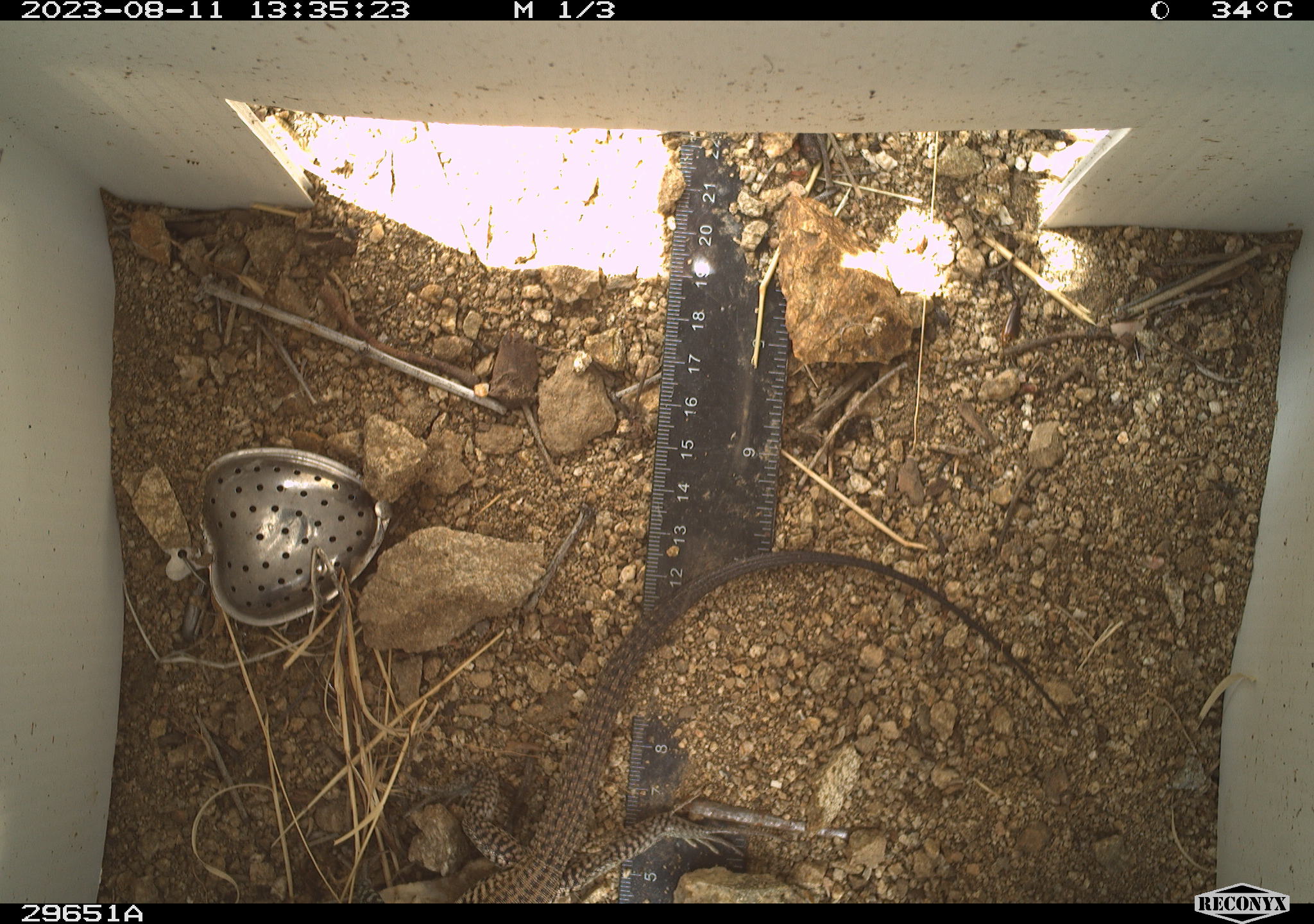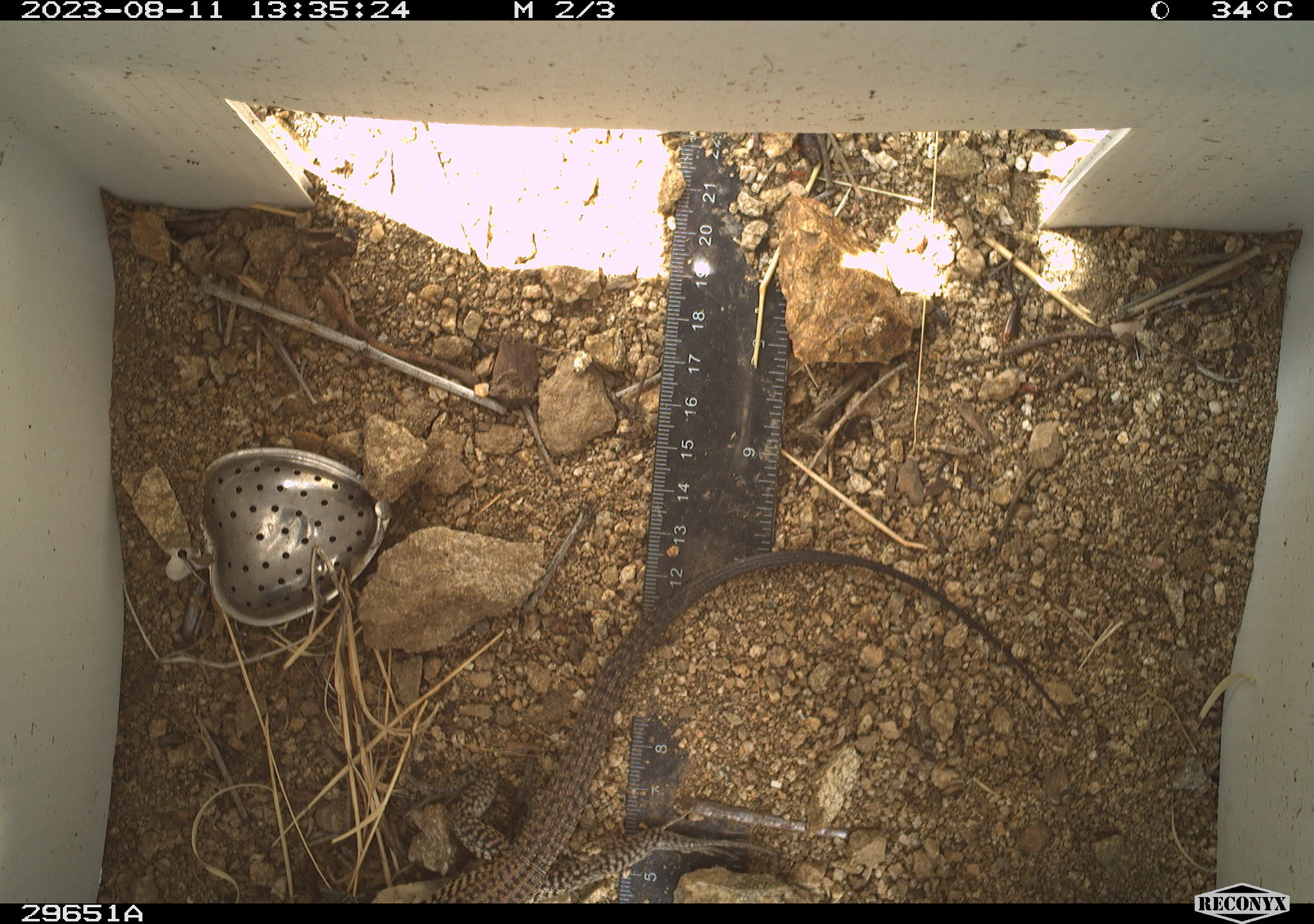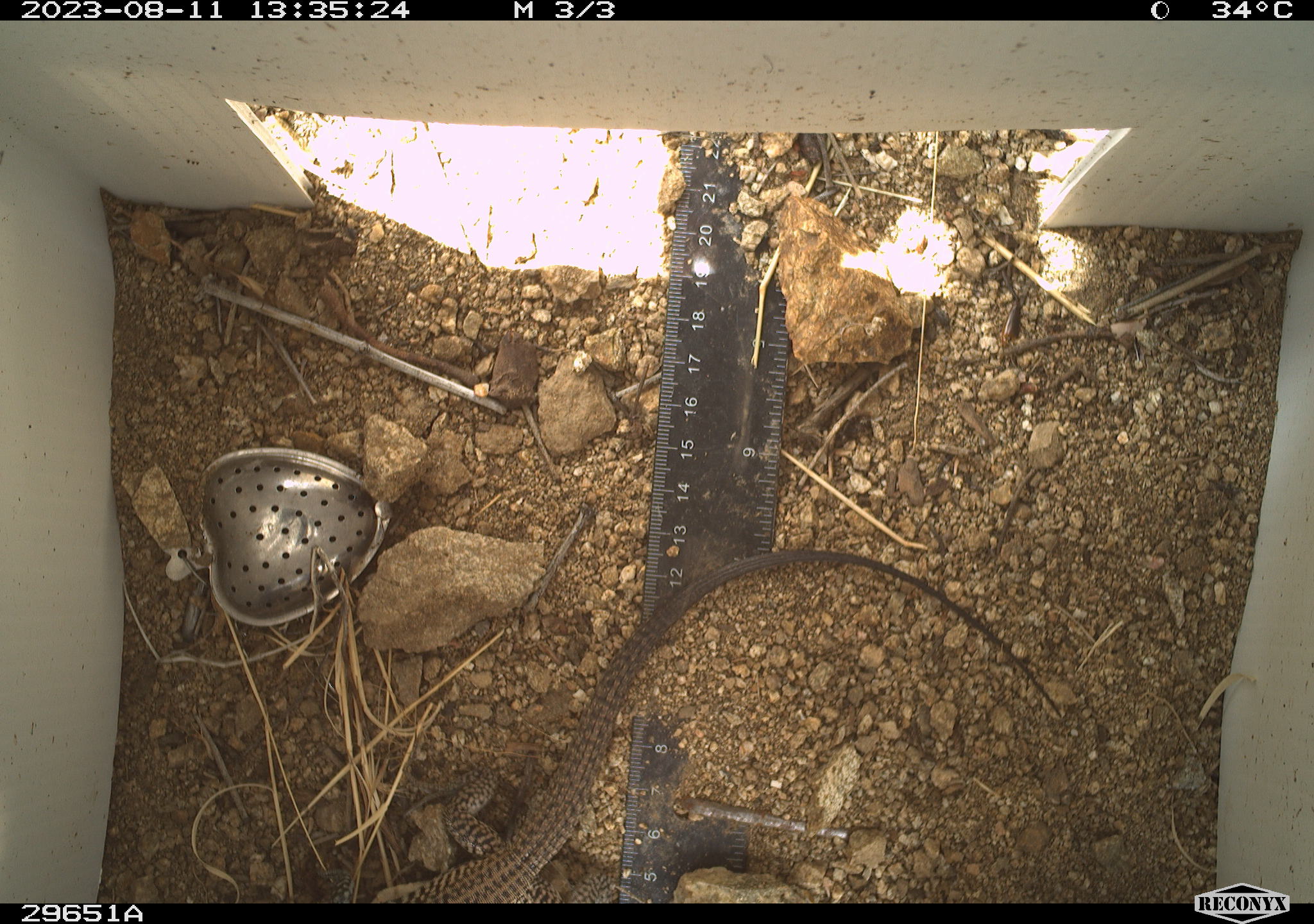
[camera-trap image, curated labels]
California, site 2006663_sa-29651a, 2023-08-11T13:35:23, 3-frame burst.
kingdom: Animalia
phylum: Chordata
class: Reptilia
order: Squamata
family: Teiidae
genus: Aspidoscelis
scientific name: Aspidoscelis tigris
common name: western whiptail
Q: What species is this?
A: Western whiptail (Aspidoscelis tigris).